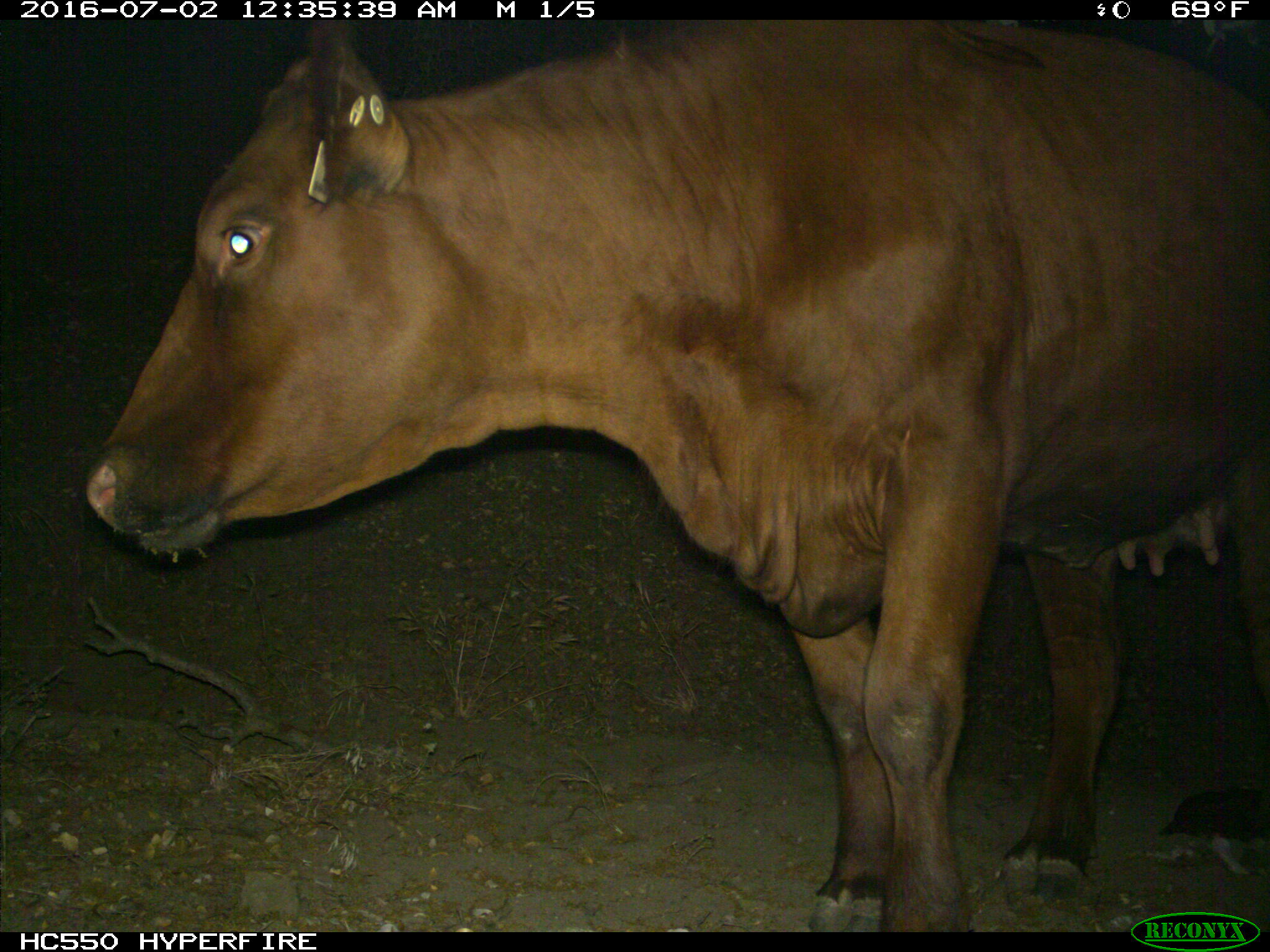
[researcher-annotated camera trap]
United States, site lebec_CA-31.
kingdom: Animalia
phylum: Chordata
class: Mammalia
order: Artiodactyla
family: Bovidae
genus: Bos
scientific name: Bos taurus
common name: domestic cow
Bos taurus (domestic cow).